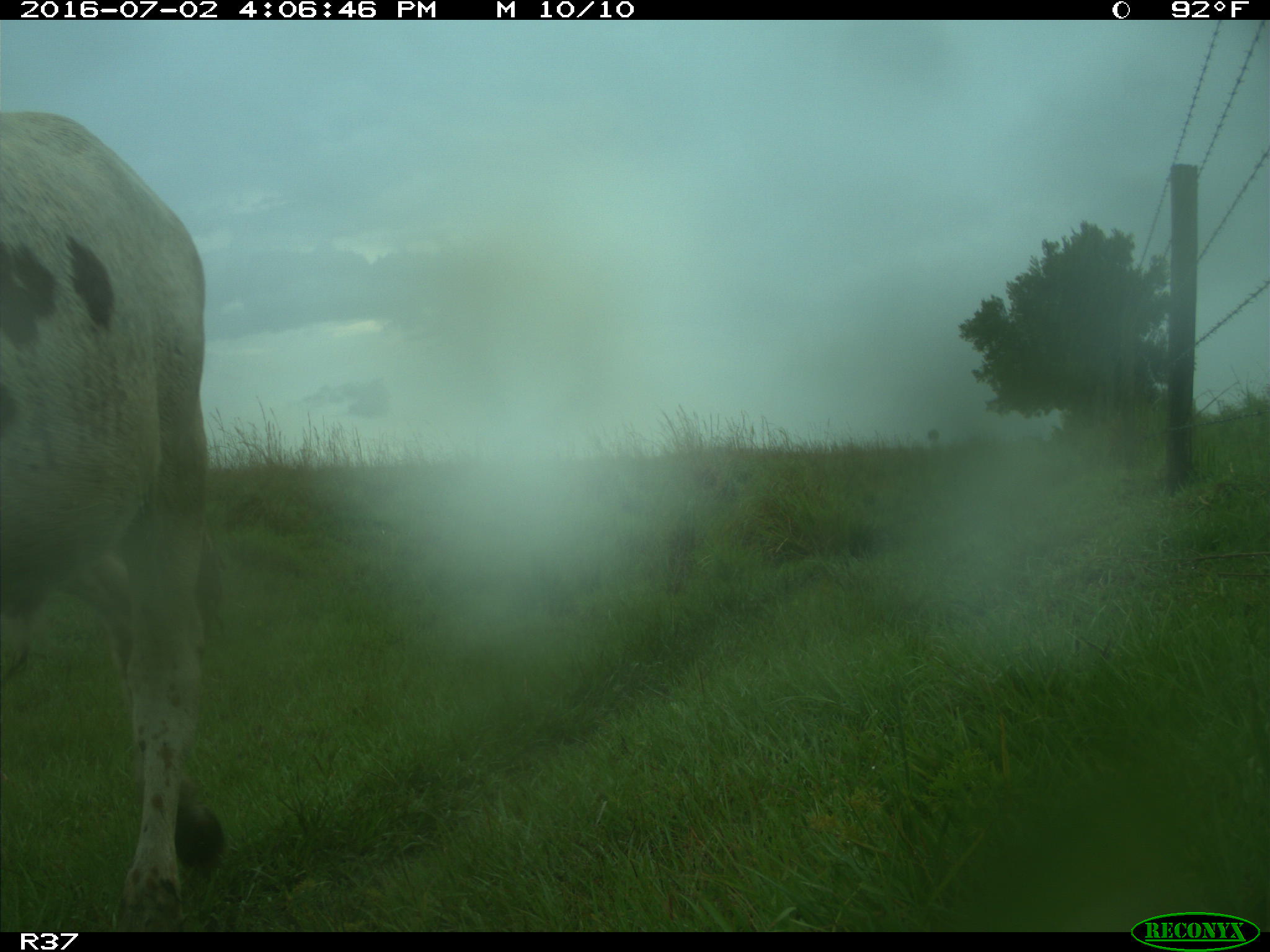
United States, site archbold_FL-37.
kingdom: Animalia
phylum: Chordata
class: Mammalia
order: Artiodactyla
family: Bovidae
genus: Bos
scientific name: Bos taurus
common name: domestic cow